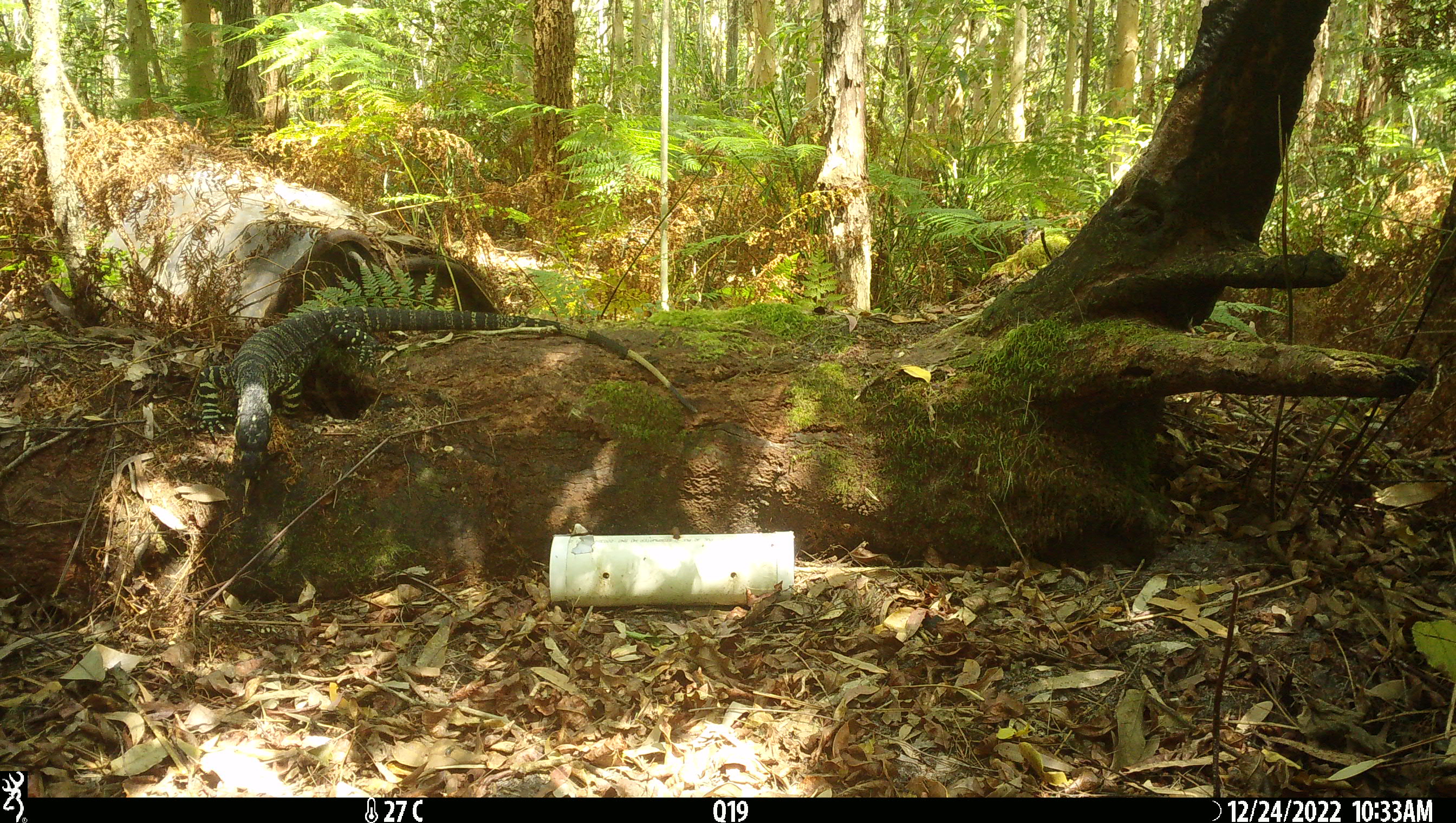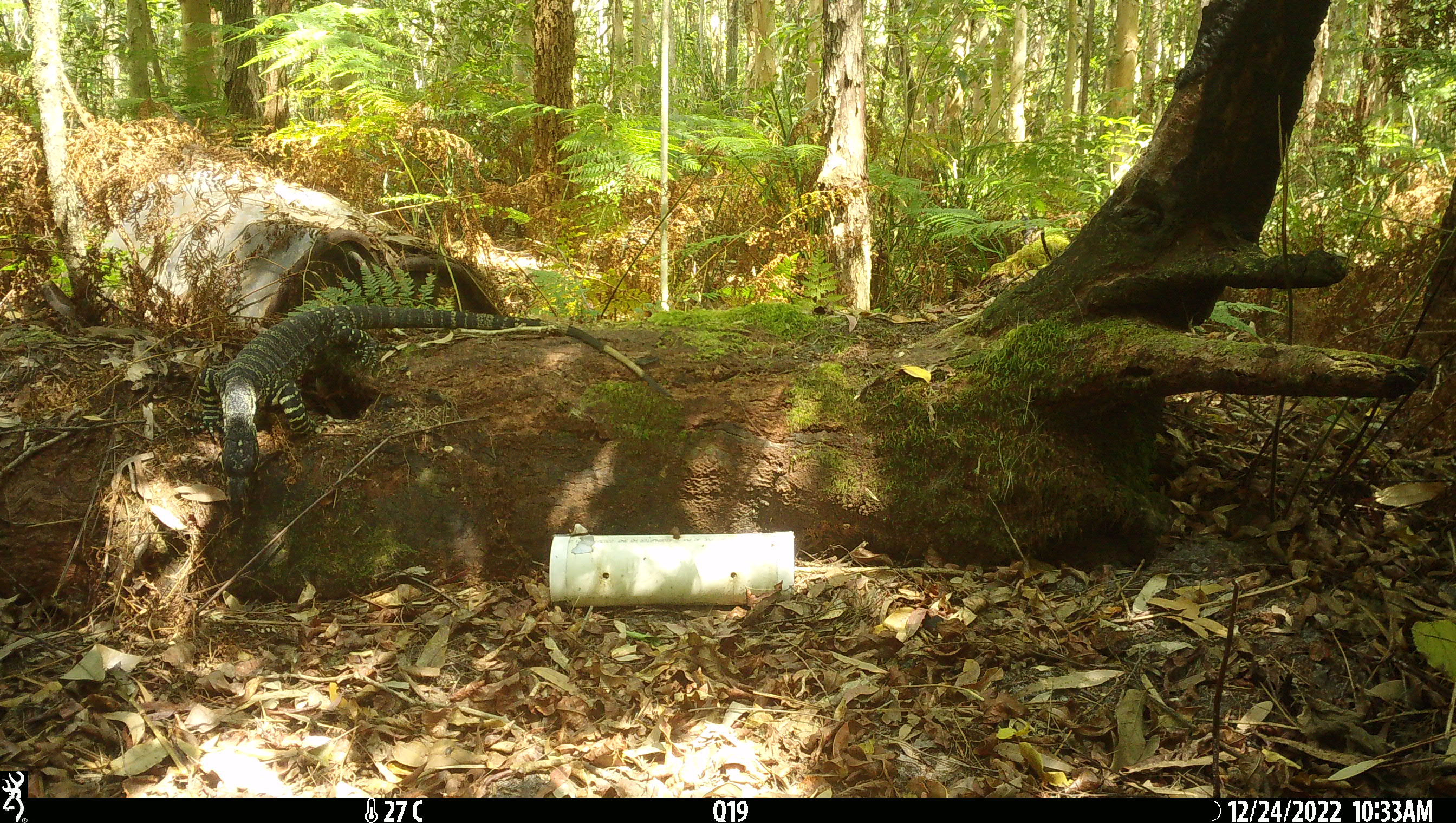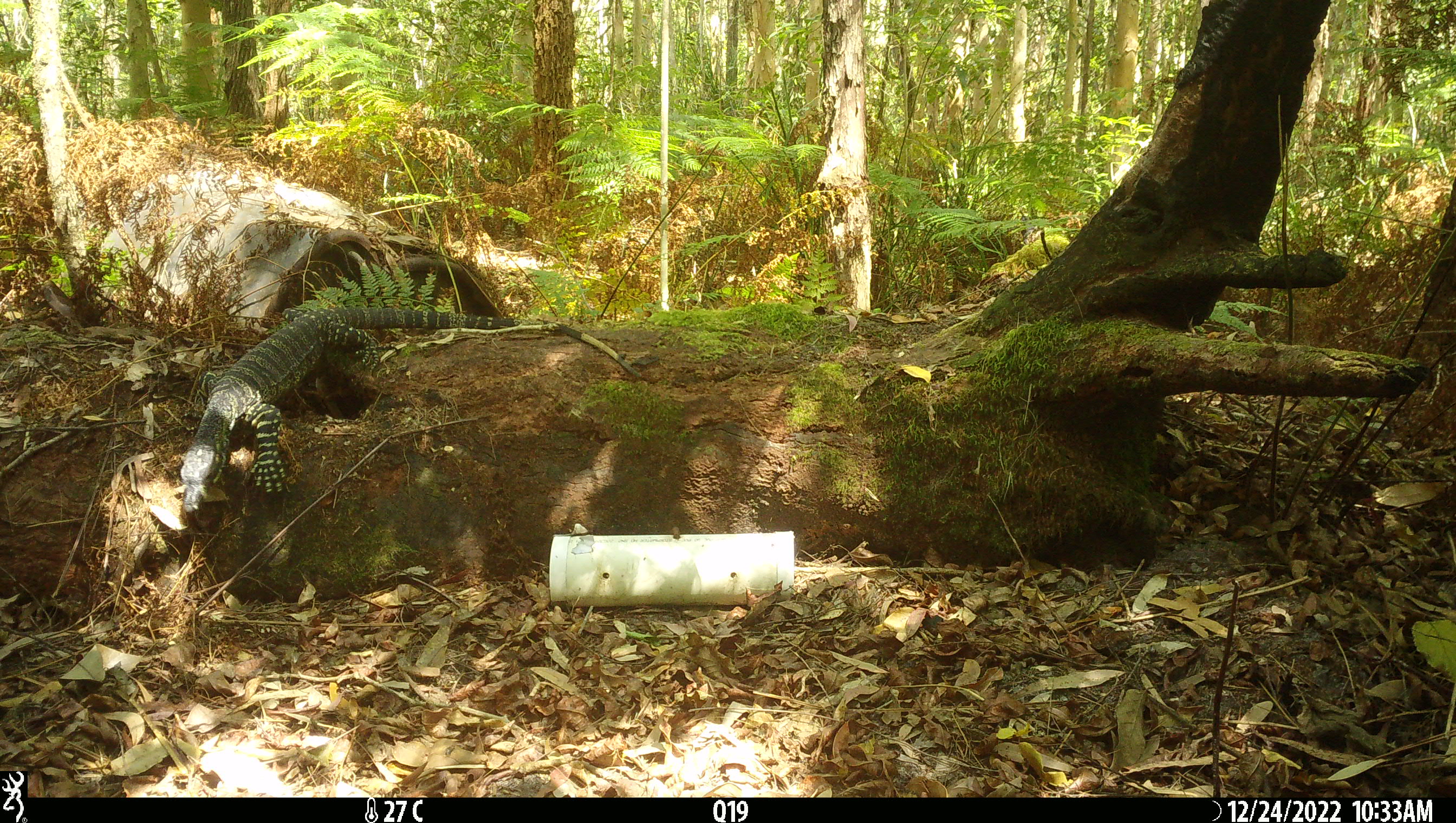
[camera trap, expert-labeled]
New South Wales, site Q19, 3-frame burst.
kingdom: Animalia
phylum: Chordata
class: Reptilia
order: Squamata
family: Varanidae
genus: Varanus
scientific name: Varanus varius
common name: lace monitor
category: goanna